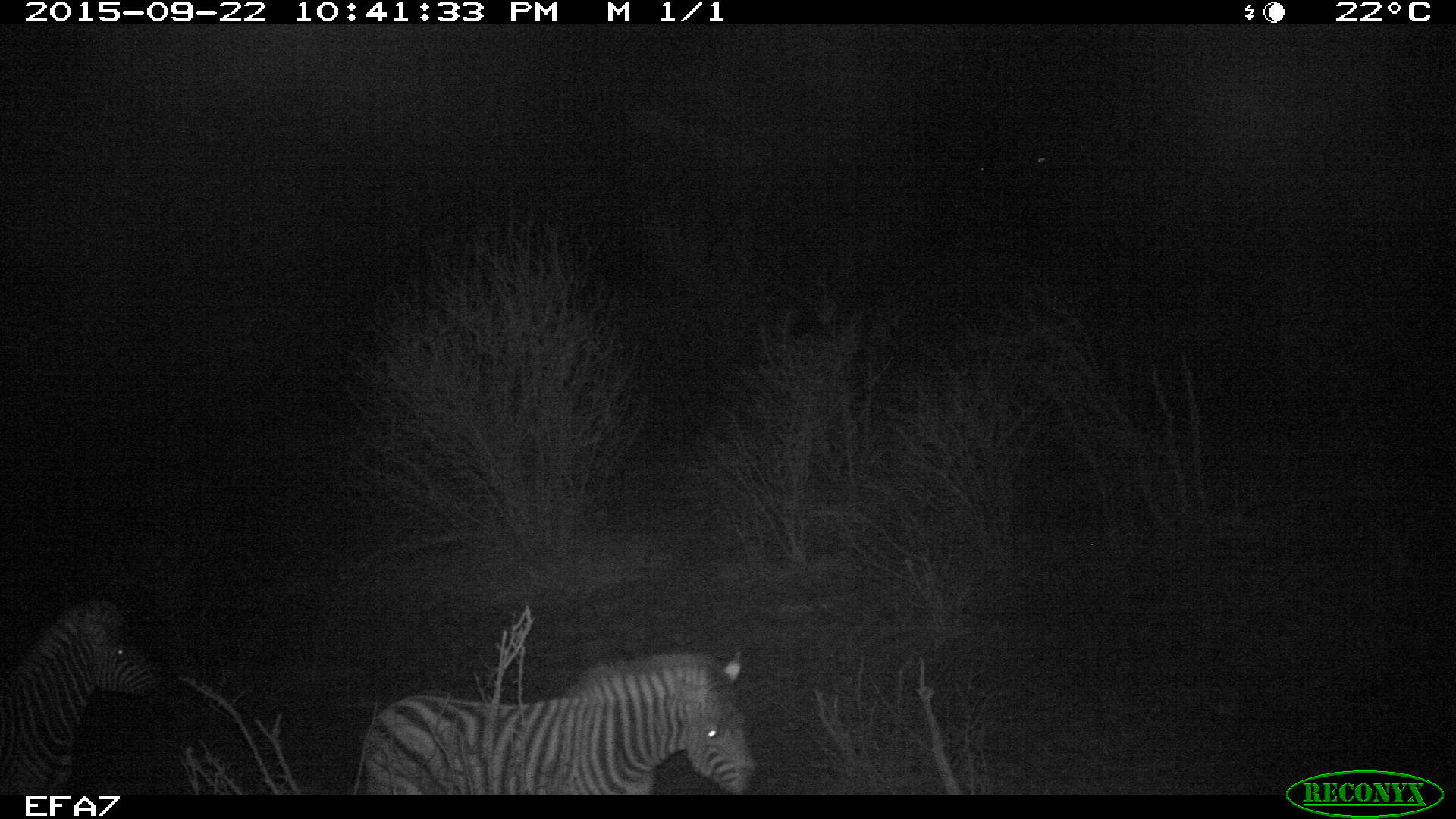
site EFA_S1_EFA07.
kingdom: Animalia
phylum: Chordata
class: Mammalia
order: Perissodactyla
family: Equidae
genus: Equus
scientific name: Equus quagga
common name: plains zebra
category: zebraplains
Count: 2.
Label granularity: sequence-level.